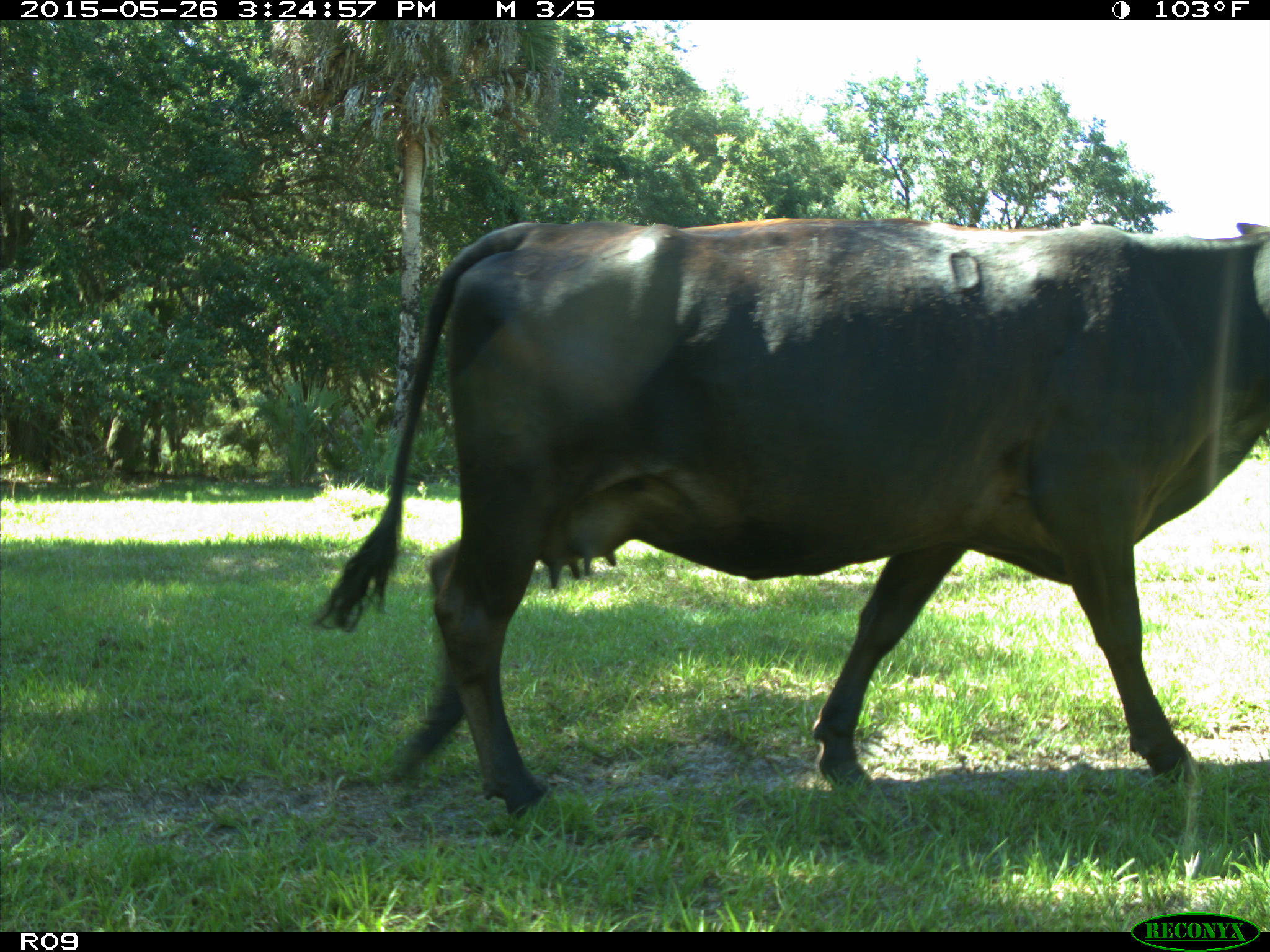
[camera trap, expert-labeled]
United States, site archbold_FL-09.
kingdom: Animalia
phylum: Chordata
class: Mammalia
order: Artiodactyla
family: Bovidae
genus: Bos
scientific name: Bos taurus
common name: domestic cow